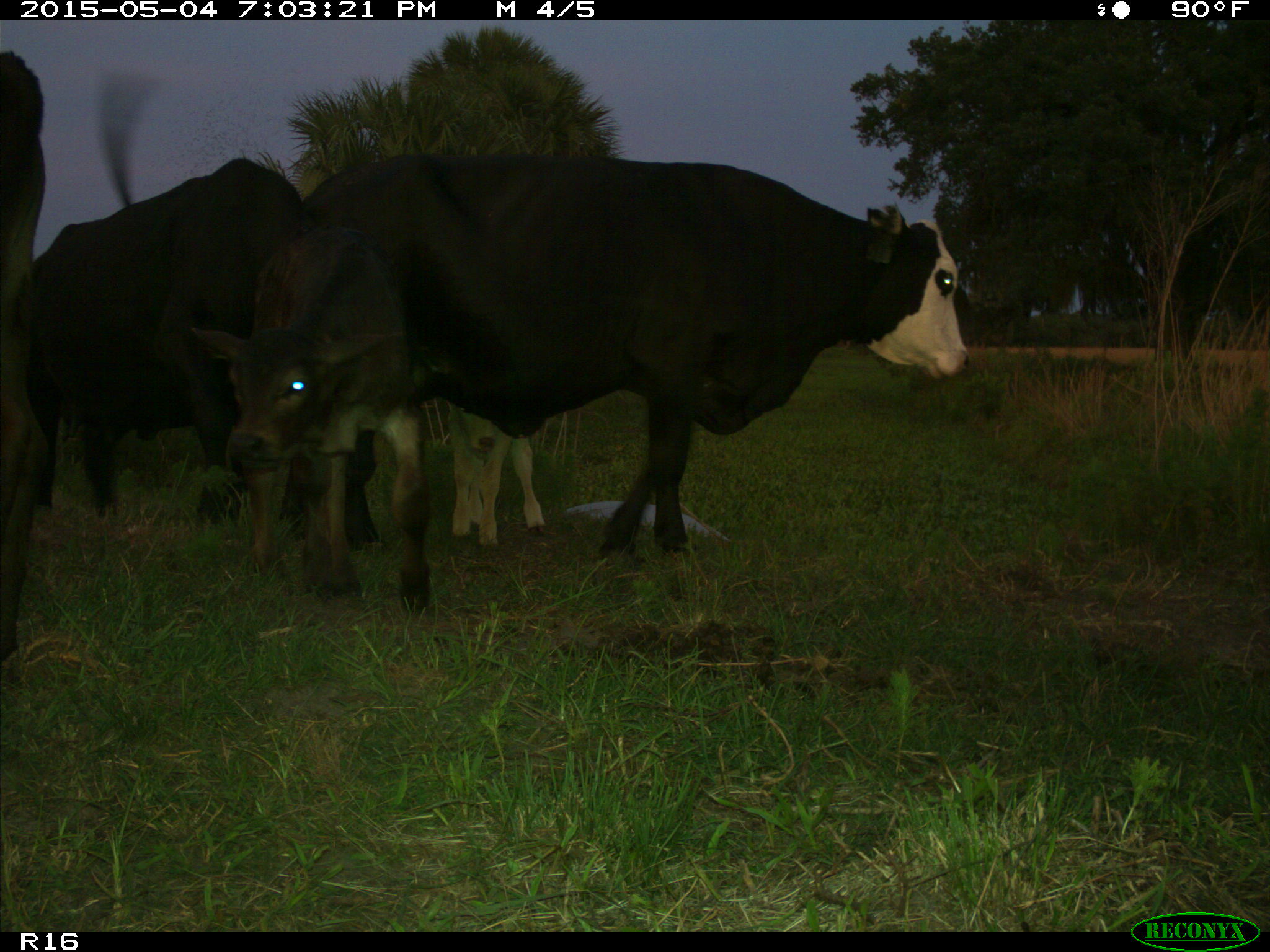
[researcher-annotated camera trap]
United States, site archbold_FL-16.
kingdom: Animalia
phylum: Chordata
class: Mammalia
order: Artiodactyla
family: Bovidae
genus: Bos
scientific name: Bos taurus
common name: domestic cow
Bos taurus (domestic cow).